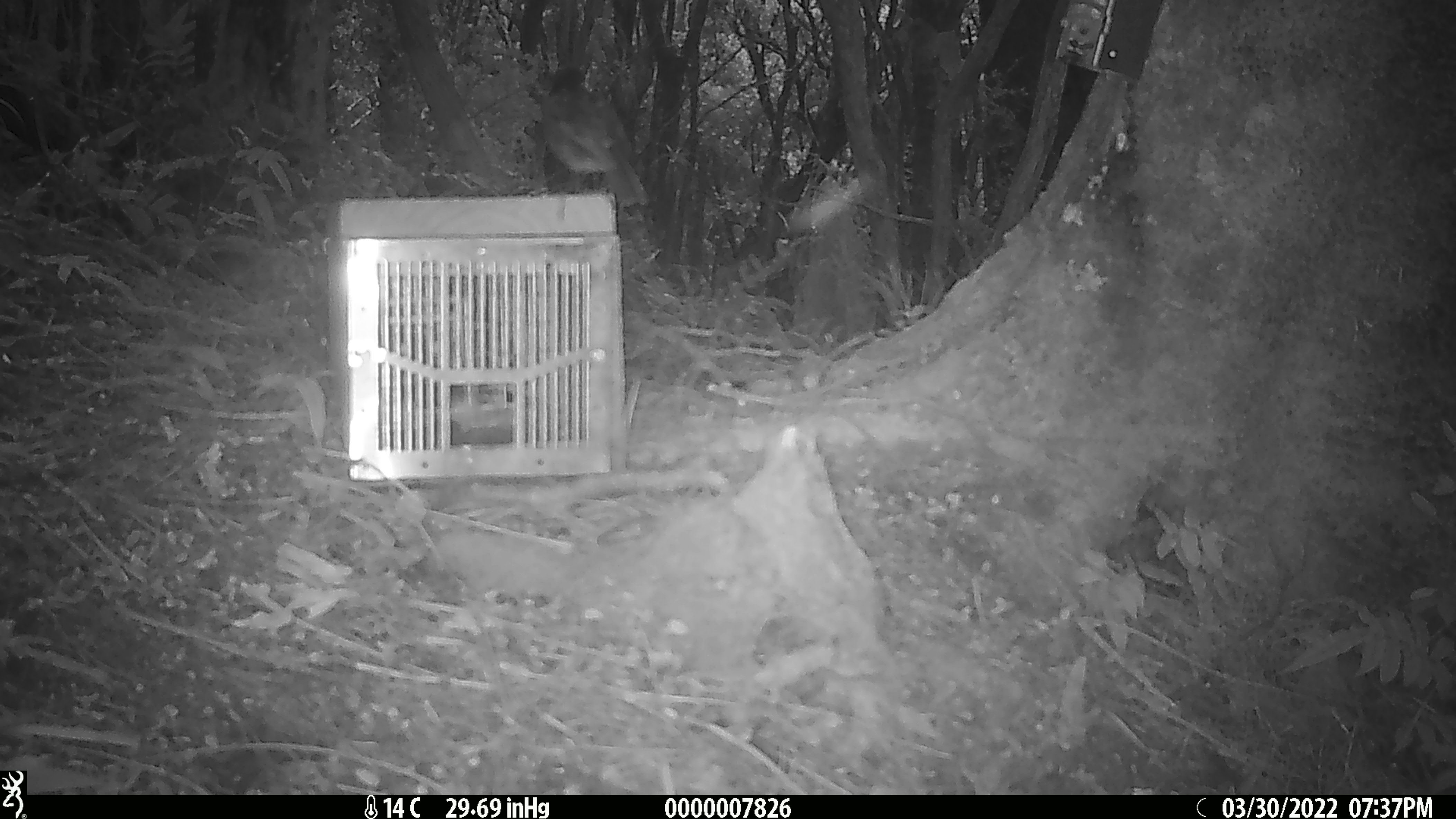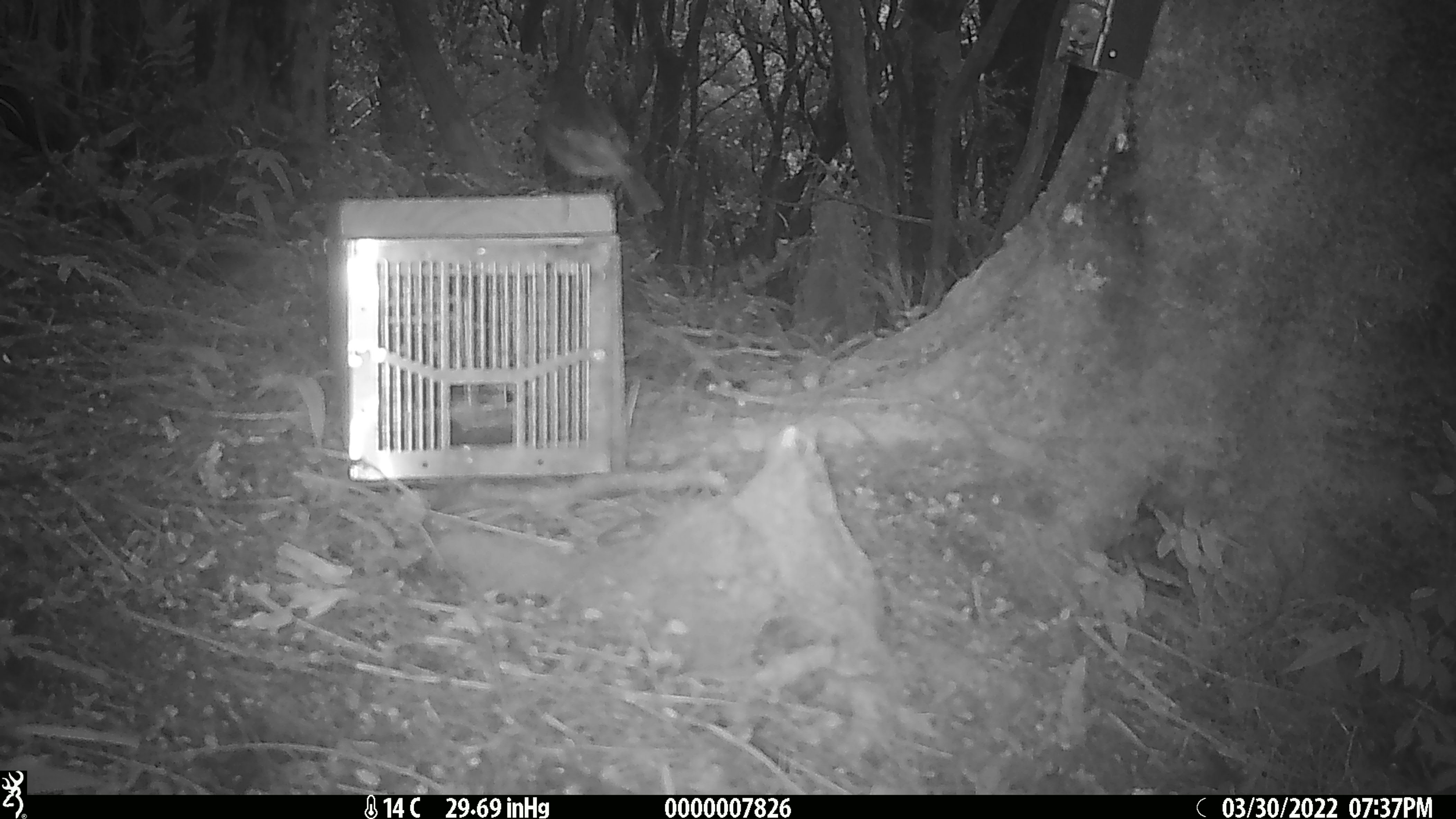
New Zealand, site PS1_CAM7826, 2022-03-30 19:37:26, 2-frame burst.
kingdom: Animalia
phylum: Chordata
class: Aves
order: Passeriformes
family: Petroicidae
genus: Petroica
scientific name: Petroica australis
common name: new zealand robin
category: robin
Robin (new zealand robin) (Petroica australis).